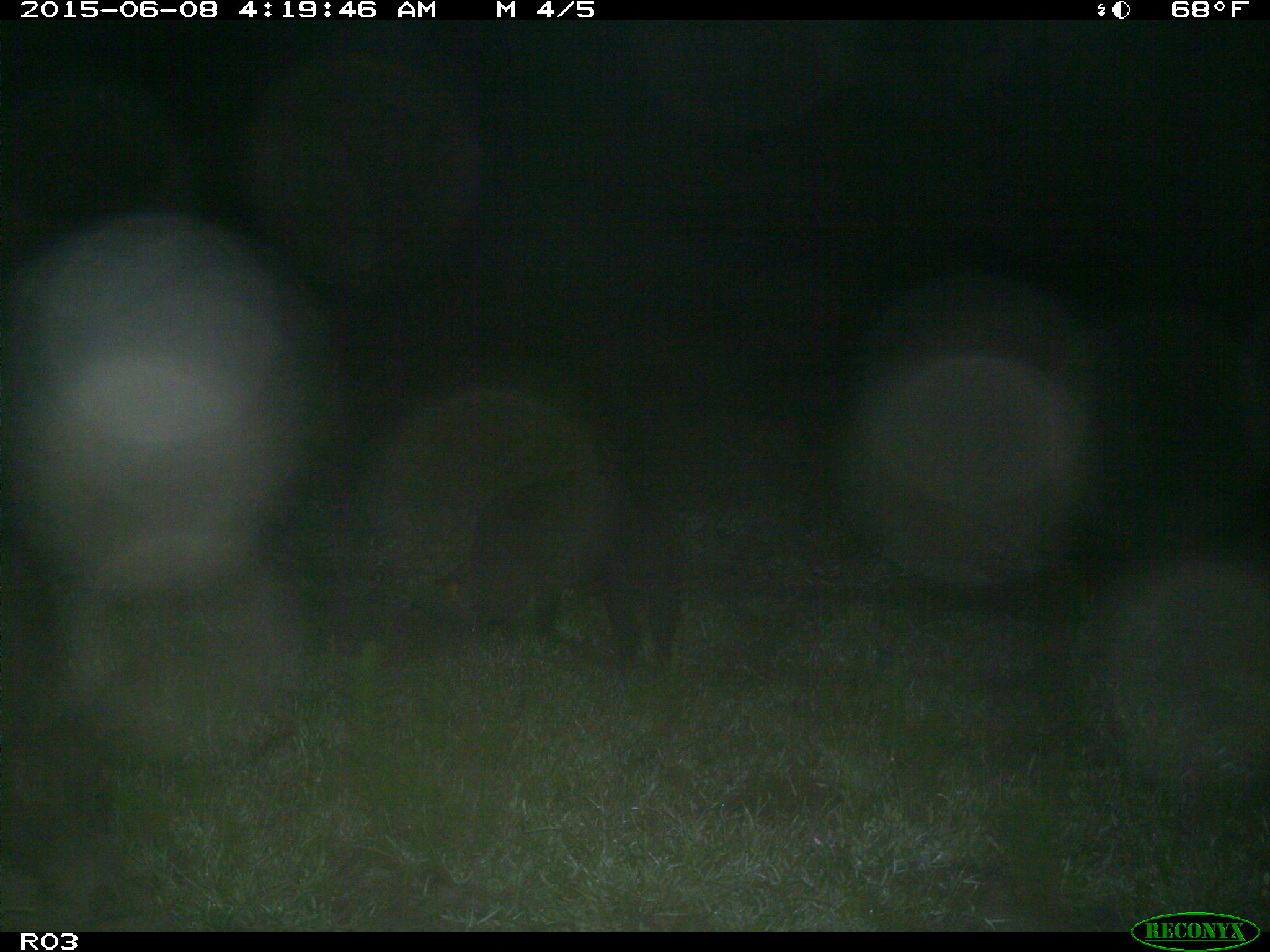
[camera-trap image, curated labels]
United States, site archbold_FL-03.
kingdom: Animalia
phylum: Chordata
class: Mammalia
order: Artiodactyla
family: Suidae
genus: Sus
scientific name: Sus scrofa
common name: wild boar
Sus scrofa (wild boar).